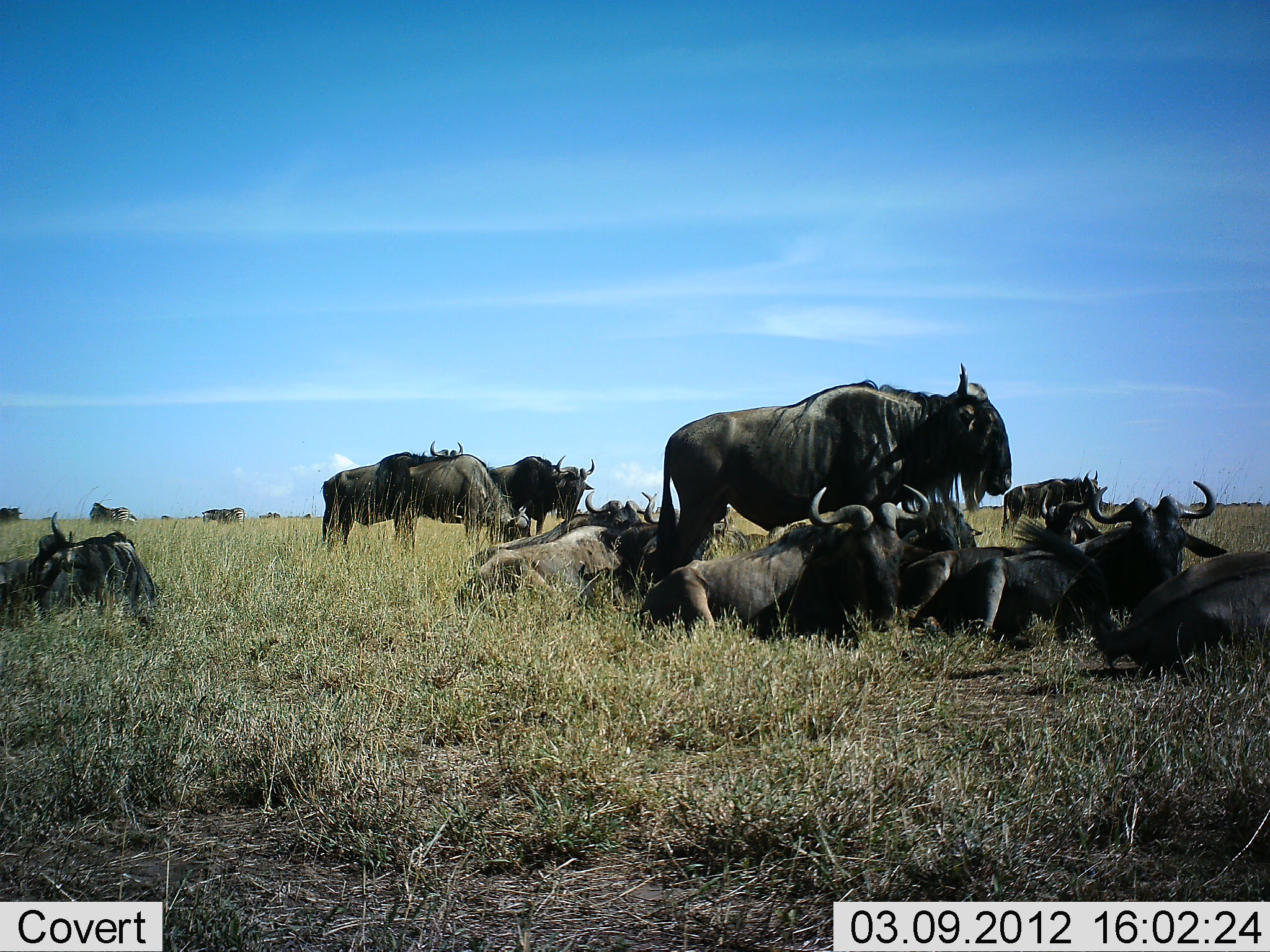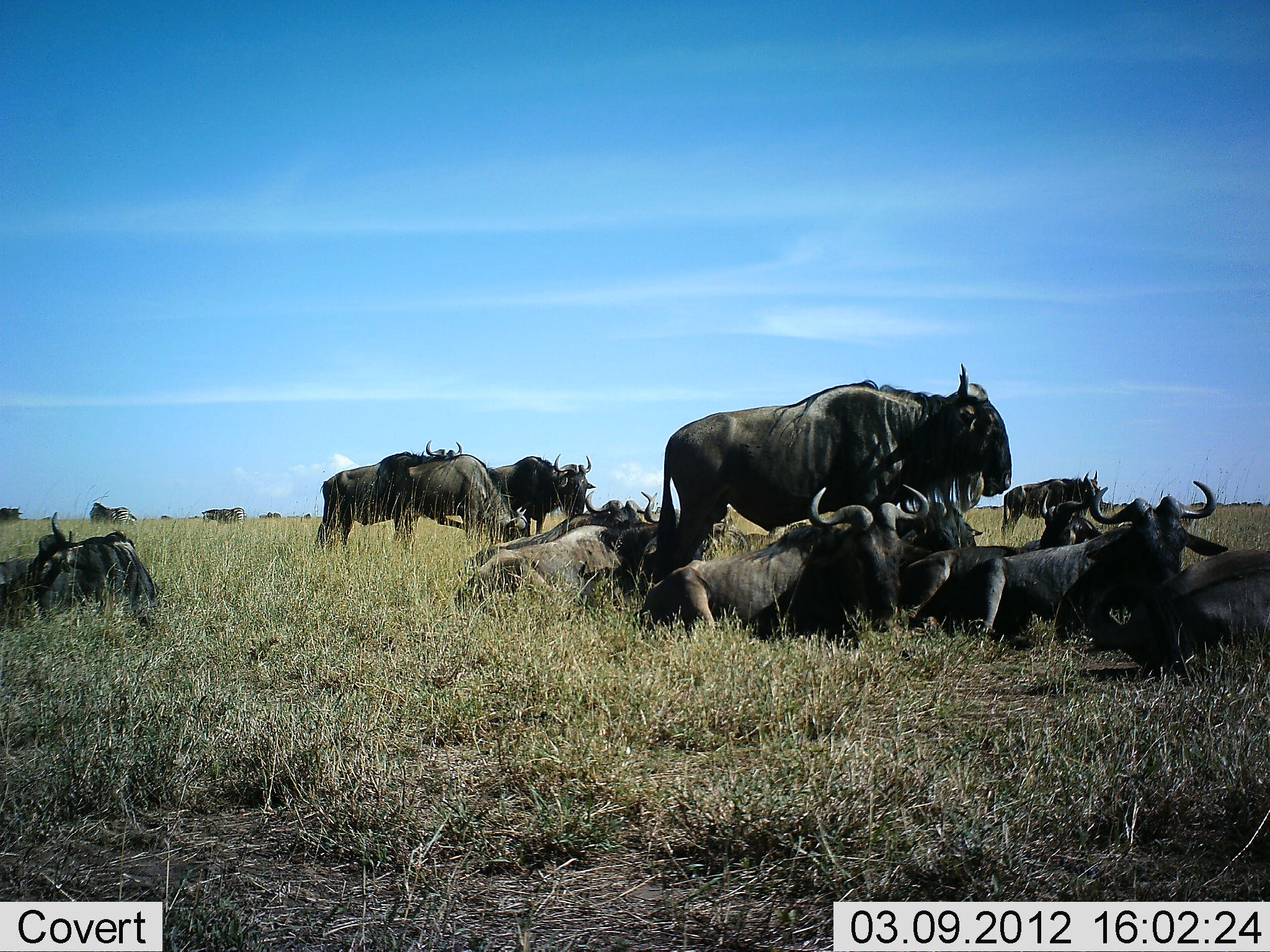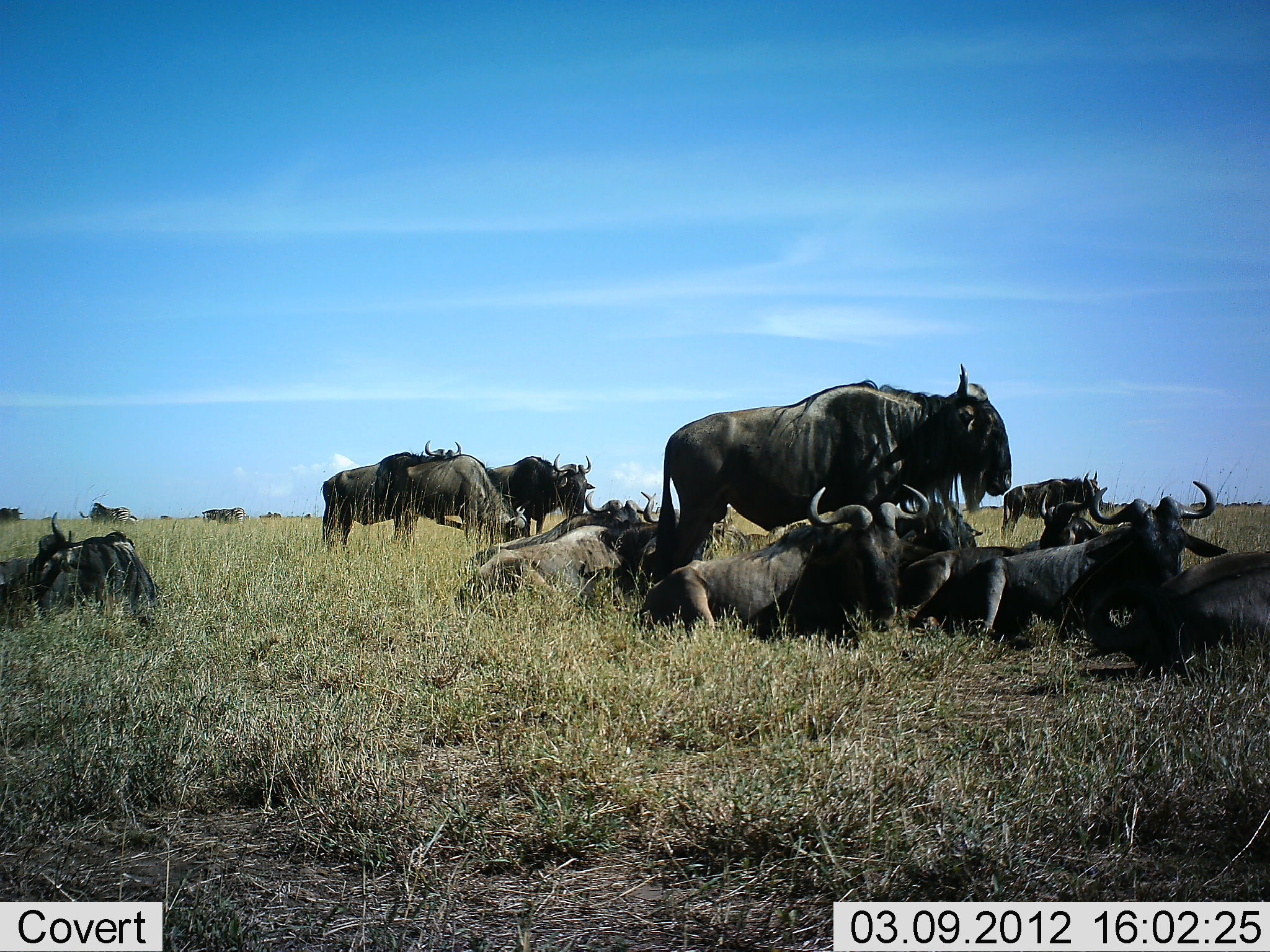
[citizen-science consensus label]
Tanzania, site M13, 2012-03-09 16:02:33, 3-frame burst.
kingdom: Animalia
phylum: Chordata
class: Mammalia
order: Artiodactyla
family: Bovidae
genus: Connochaetes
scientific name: Connochaetes taurinus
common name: blue wildebeest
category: wildebeest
Wildebeest (blue wildebeest) (Connochaetes taurinus), count 11-50. Behavior (volunteer vote fractions): standing 88%, resting 100%, moving 8%, interacting 8%. Young present (vote fraction): 0%. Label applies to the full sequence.